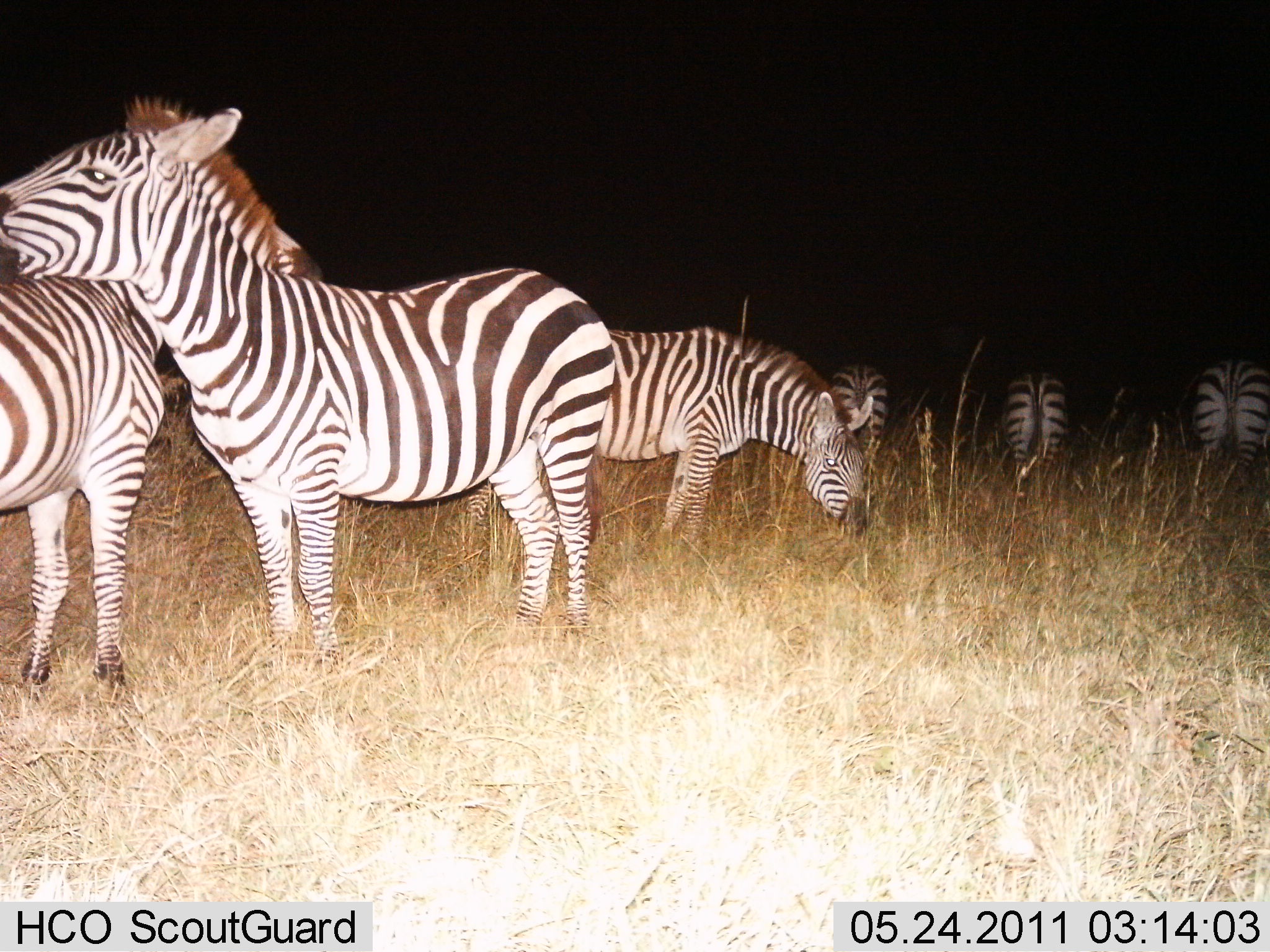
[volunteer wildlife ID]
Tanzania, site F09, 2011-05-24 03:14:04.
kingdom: Animalia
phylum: Chordata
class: Mammalia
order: Perissodactyla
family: Equidae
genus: Equus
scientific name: Equus quagga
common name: plains zebra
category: zebra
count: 6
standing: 80%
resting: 0%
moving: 10%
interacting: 60%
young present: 0%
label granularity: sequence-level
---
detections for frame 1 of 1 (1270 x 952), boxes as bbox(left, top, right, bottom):
animal: bbox(0, 96, 620, 676); bbox(0, 216, 327, 706); bbox(464, 325, 877, 554); bbox(1191, 355, 1270, 480); bbox(998, 371, 1069, 500); bbox(827, 363, 890, 504)